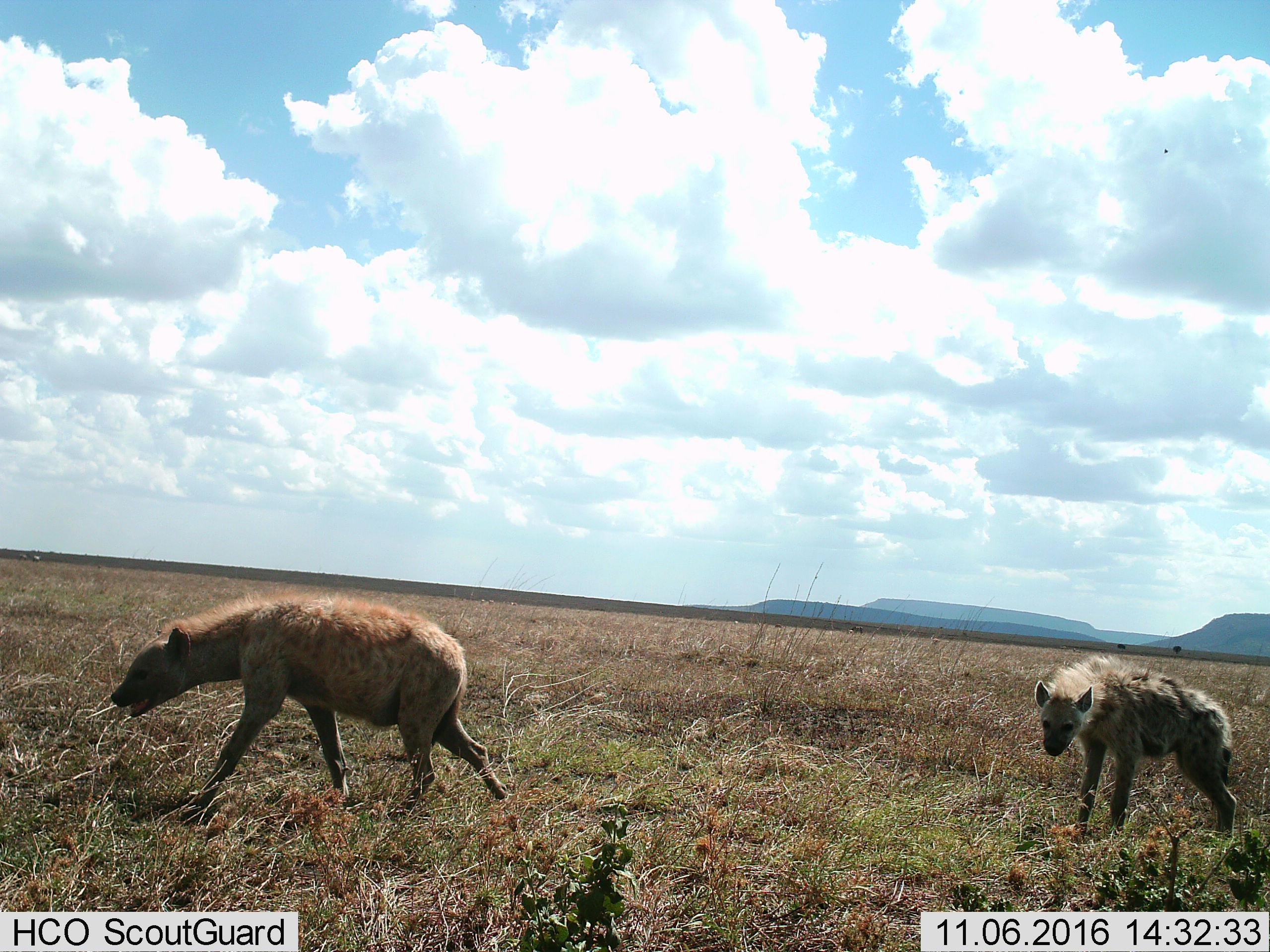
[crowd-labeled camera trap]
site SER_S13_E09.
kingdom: Animalia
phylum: Chordata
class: Mammalia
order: Carnivora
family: Hyaenidae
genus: Crocuta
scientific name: Crocuta crocuta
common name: spotted hyena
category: hyenaspotted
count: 2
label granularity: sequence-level